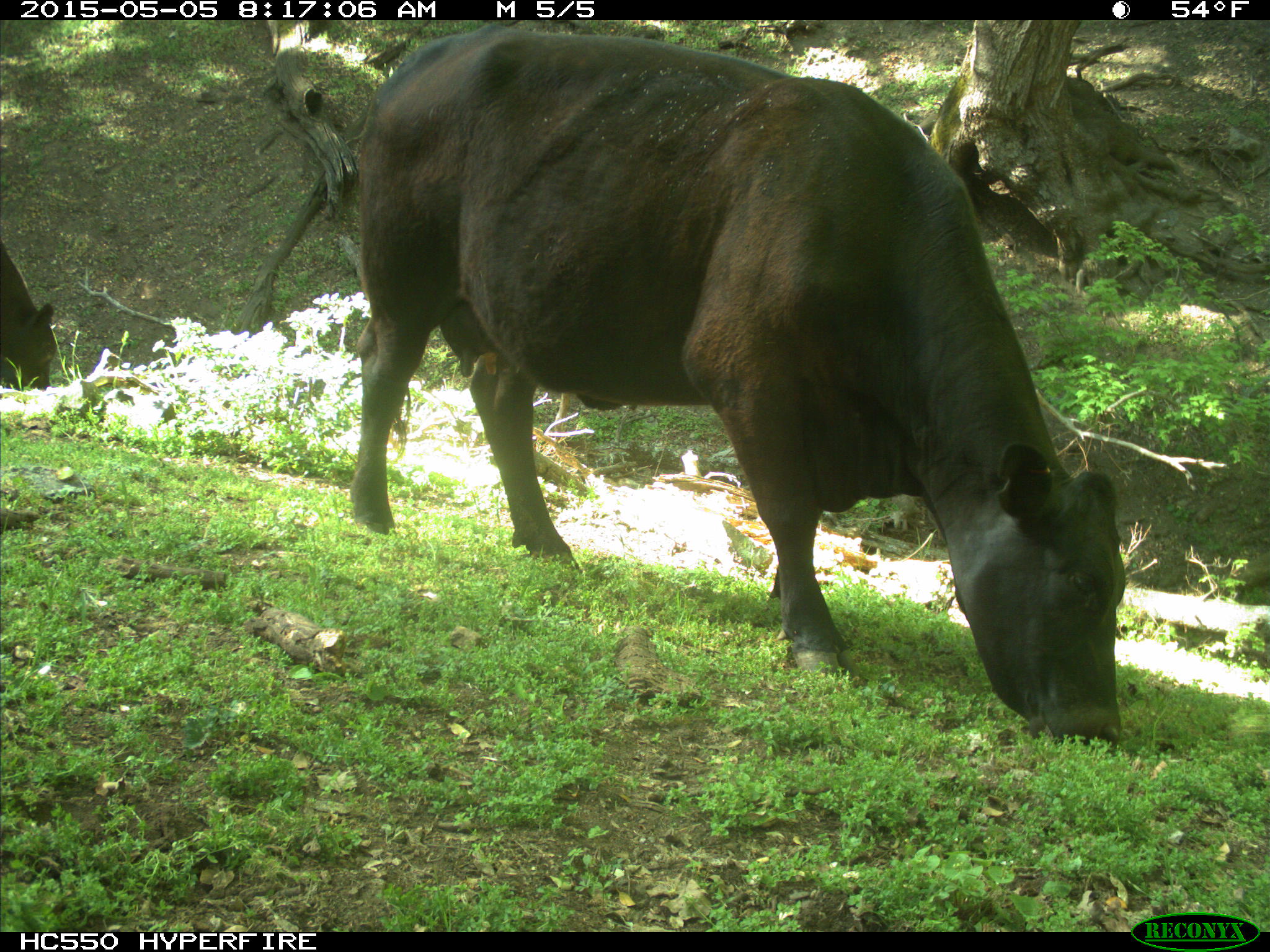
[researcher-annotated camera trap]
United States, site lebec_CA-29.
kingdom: Animalia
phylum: Chordata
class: Mammalia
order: Artiodactyla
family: Bovidae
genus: Bos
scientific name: Bos taurus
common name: domestic cow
Bos taurus (domestic cow).